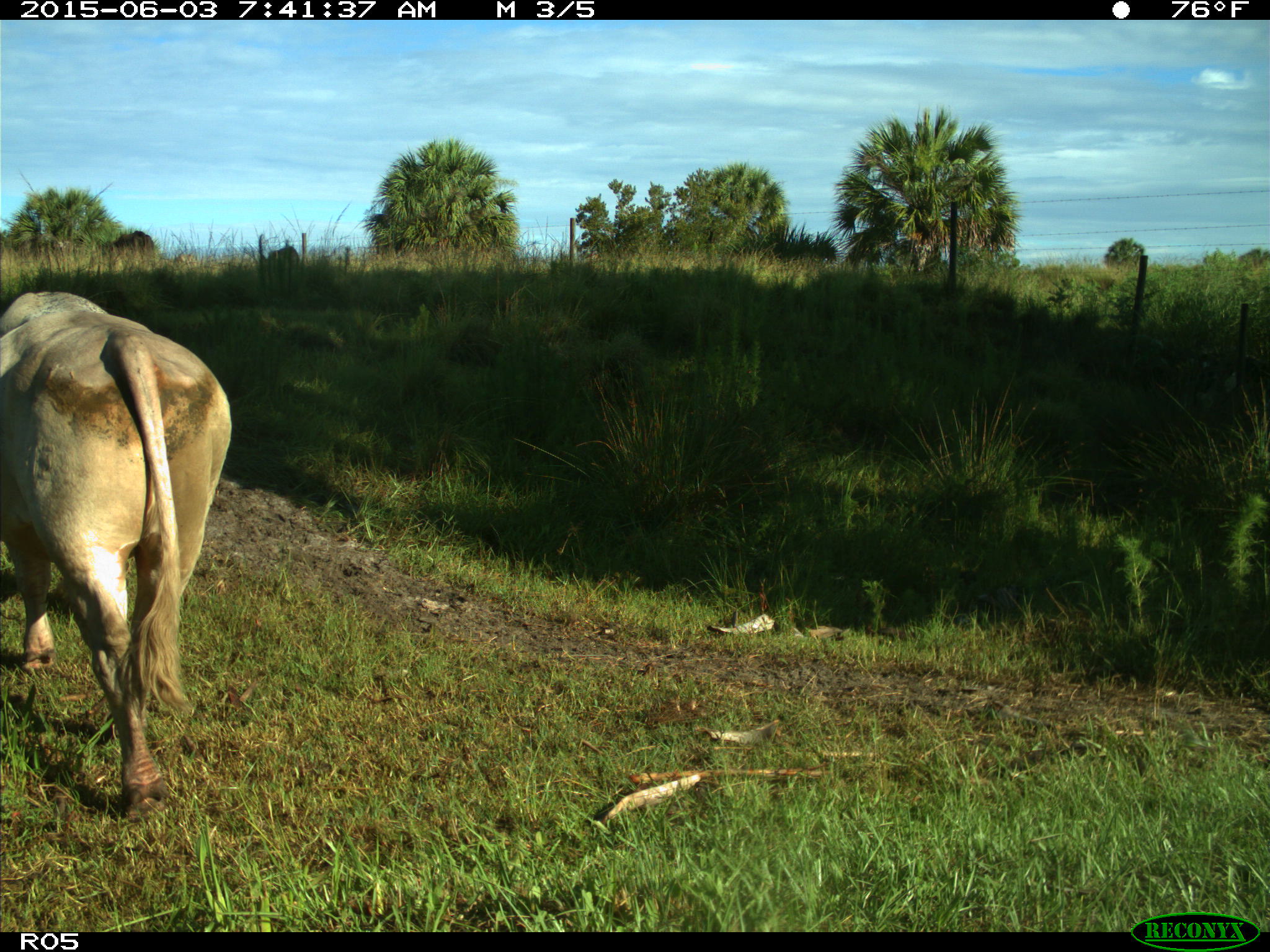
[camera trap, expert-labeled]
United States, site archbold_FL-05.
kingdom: Animalia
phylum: Chordata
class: Mammalia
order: Artiodactyla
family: Bovidae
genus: Bos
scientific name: Bos taurus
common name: domestic cow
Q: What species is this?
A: Bos taurus (domestic cow).